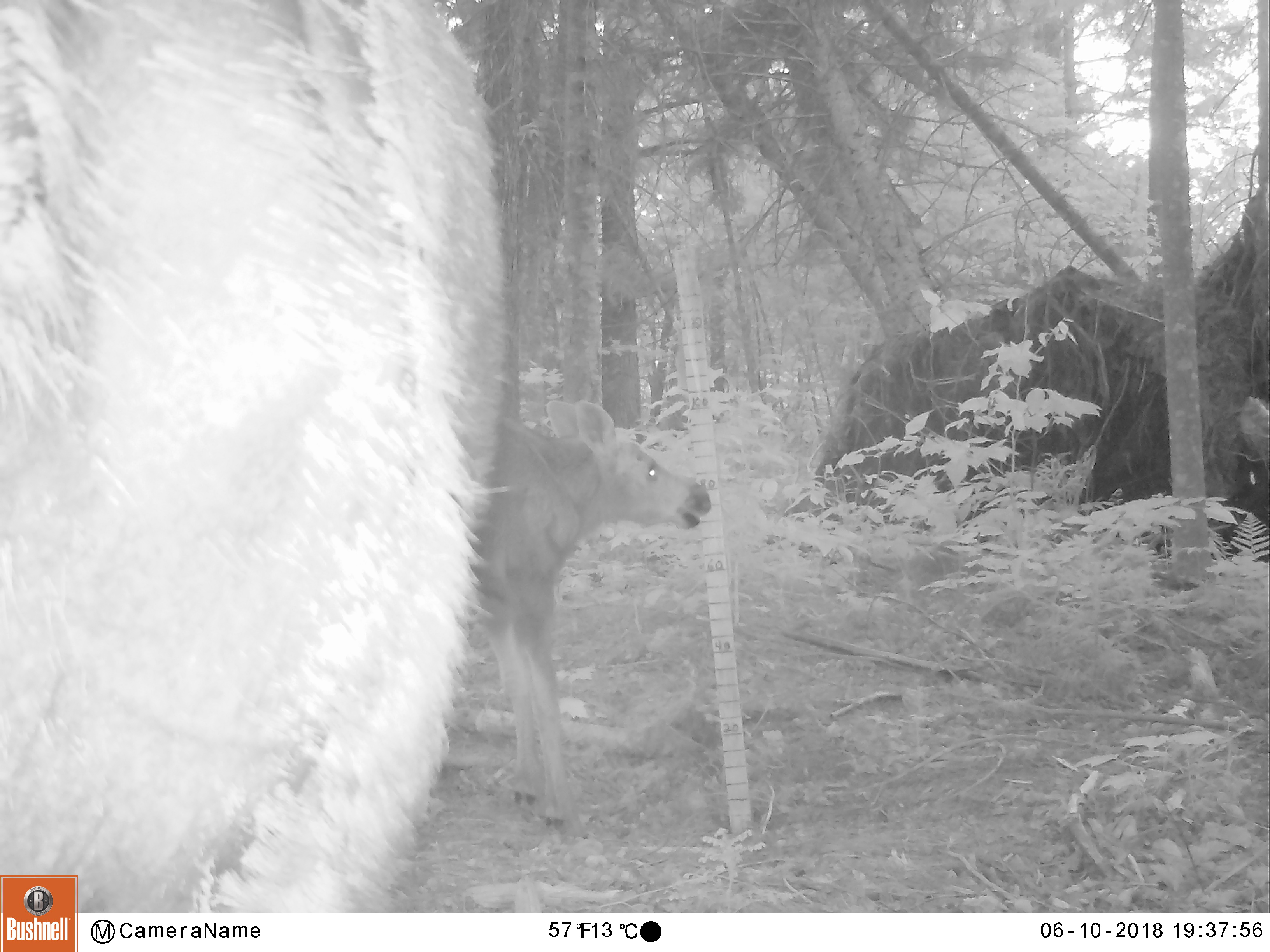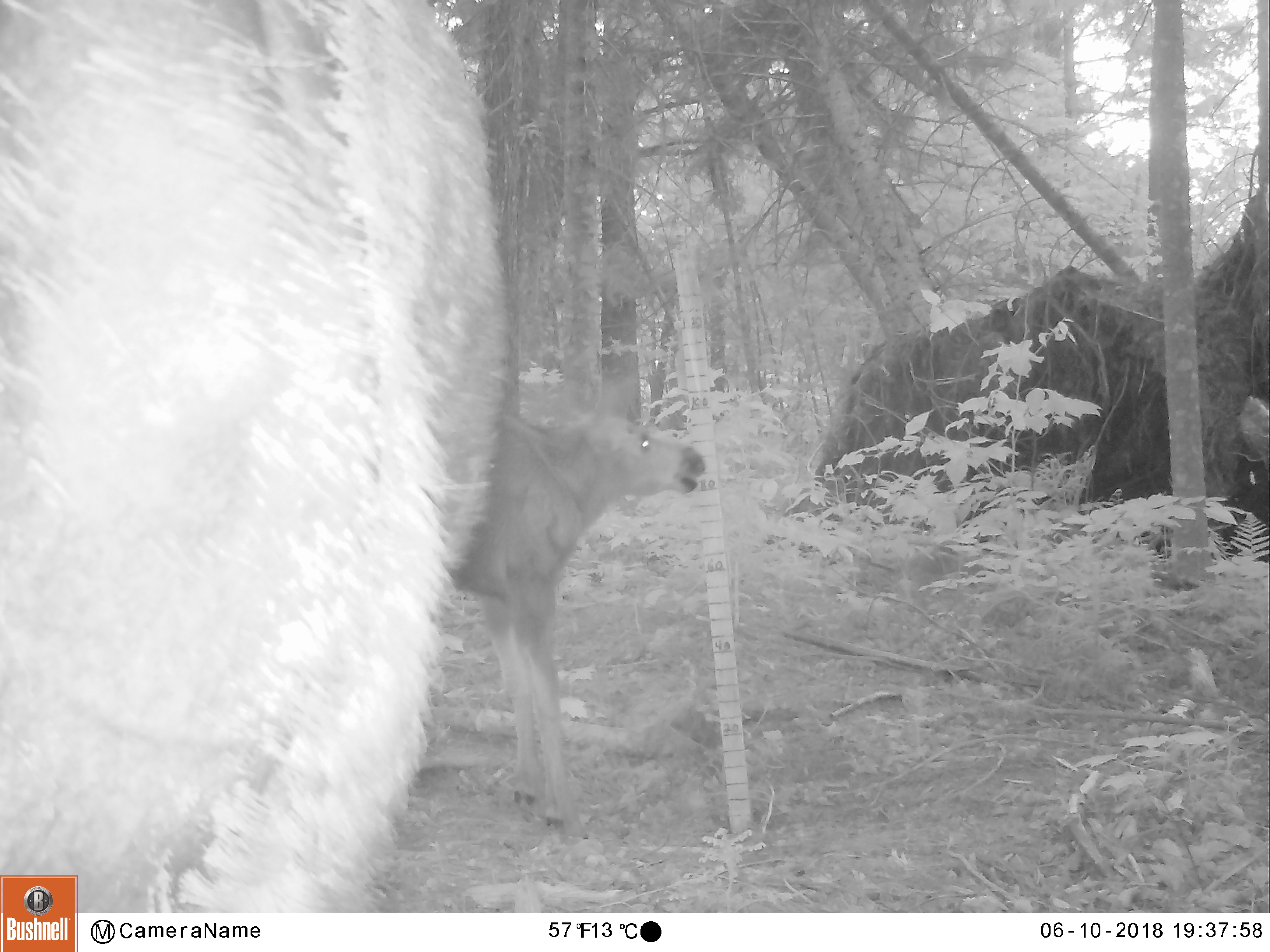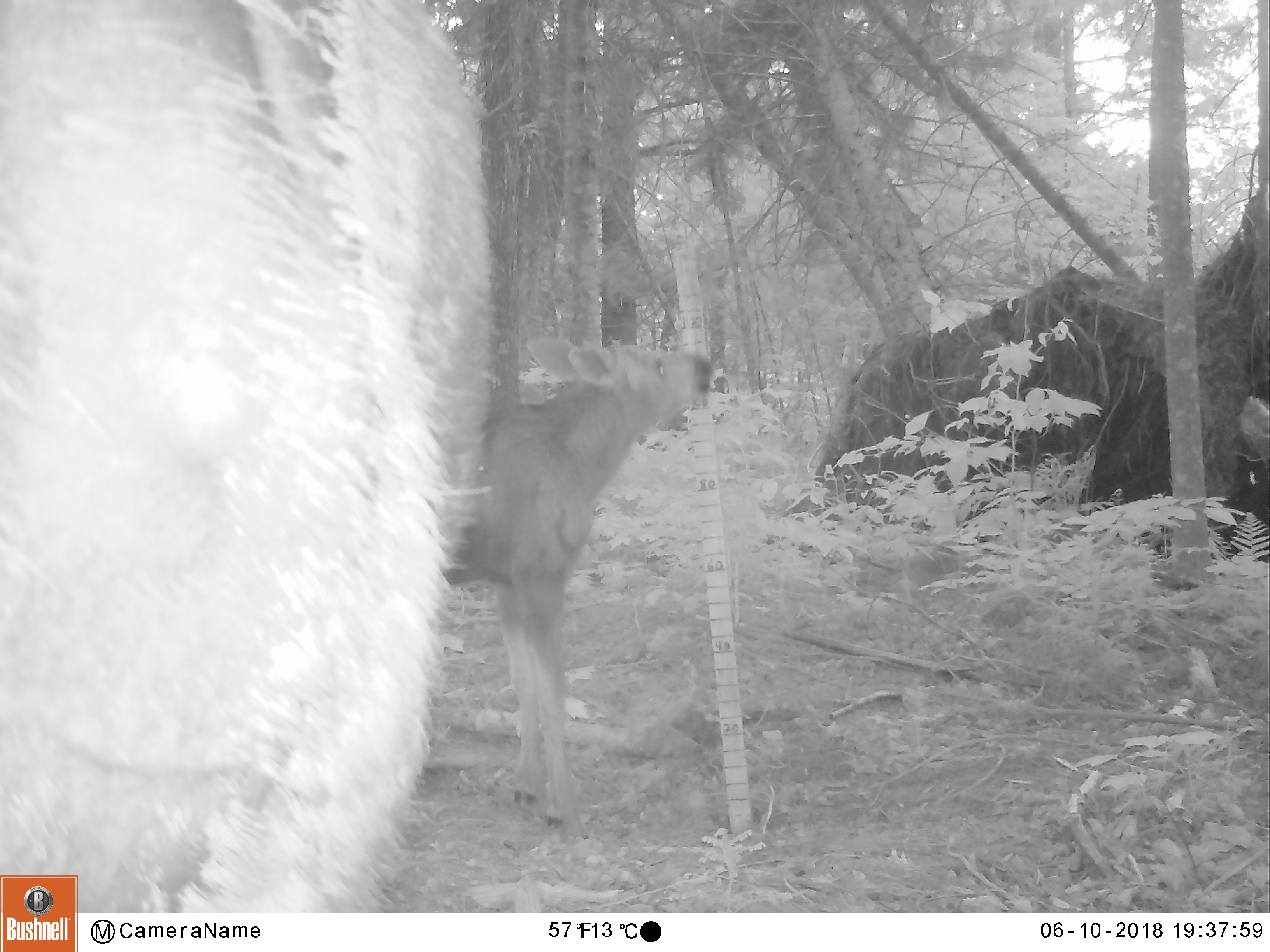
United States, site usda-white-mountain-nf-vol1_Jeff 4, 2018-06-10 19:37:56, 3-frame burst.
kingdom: Animalia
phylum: Chordata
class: Mammalia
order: Artiodactyla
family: Cervidae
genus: Alces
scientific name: Alces alces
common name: moose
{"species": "moose (Alces alces)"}